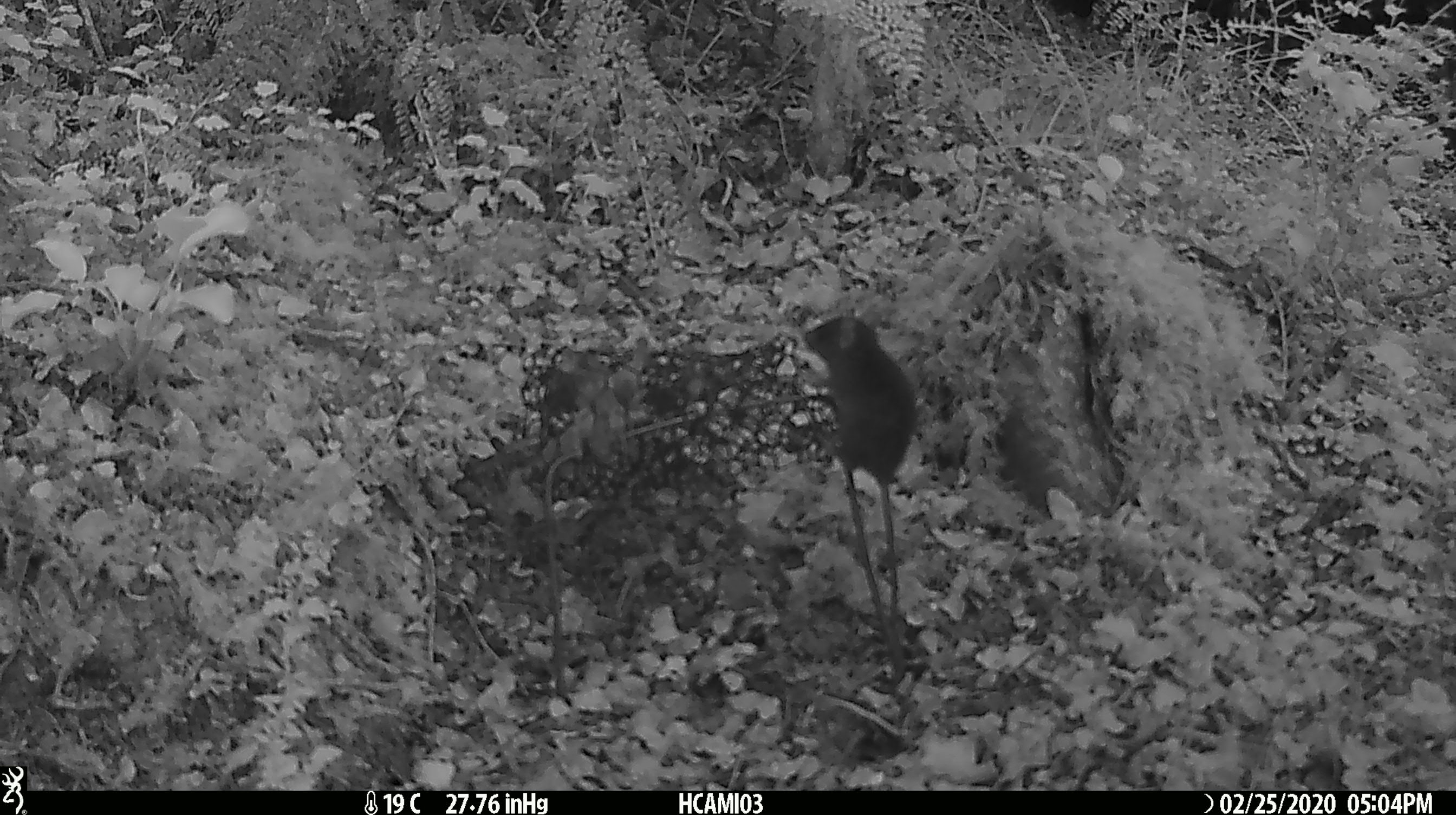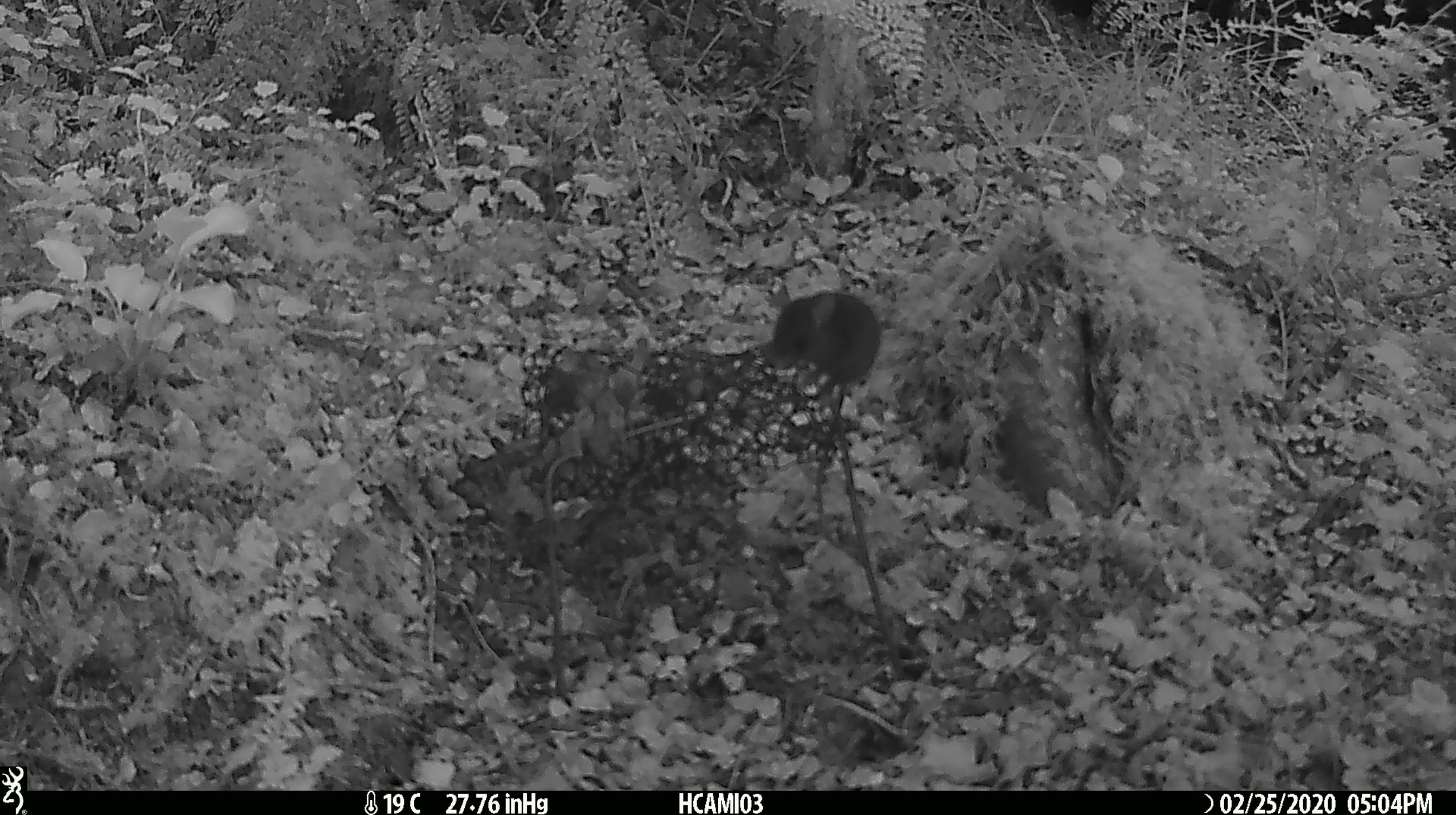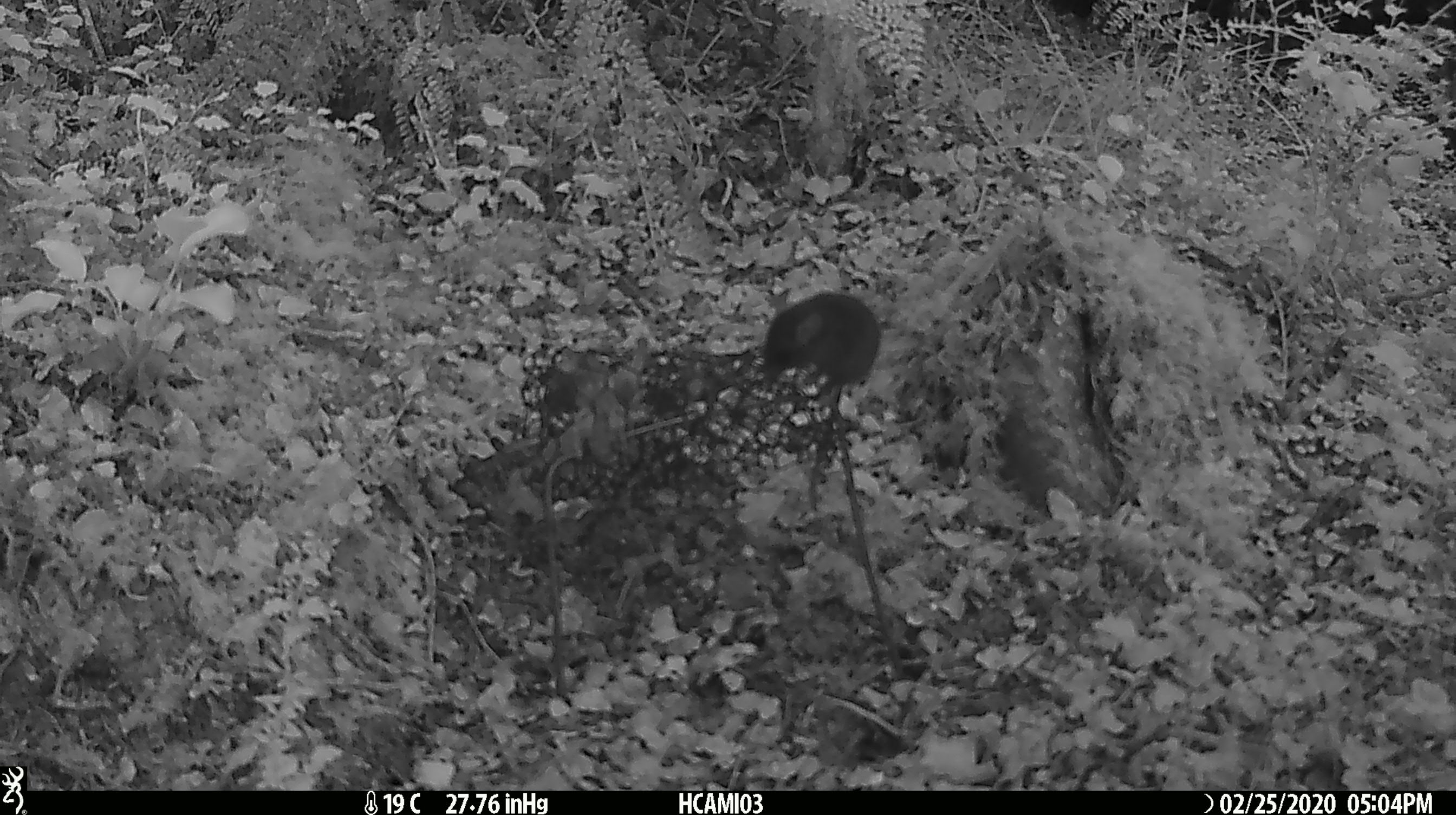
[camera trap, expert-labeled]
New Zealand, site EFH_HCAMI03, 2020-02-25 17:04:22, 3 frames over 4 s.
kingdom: Animalia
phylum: Chordata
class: Mammalia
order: Rodentia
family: Muridae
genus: Mus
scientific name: Mus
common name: mouse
Mouse (Mus).